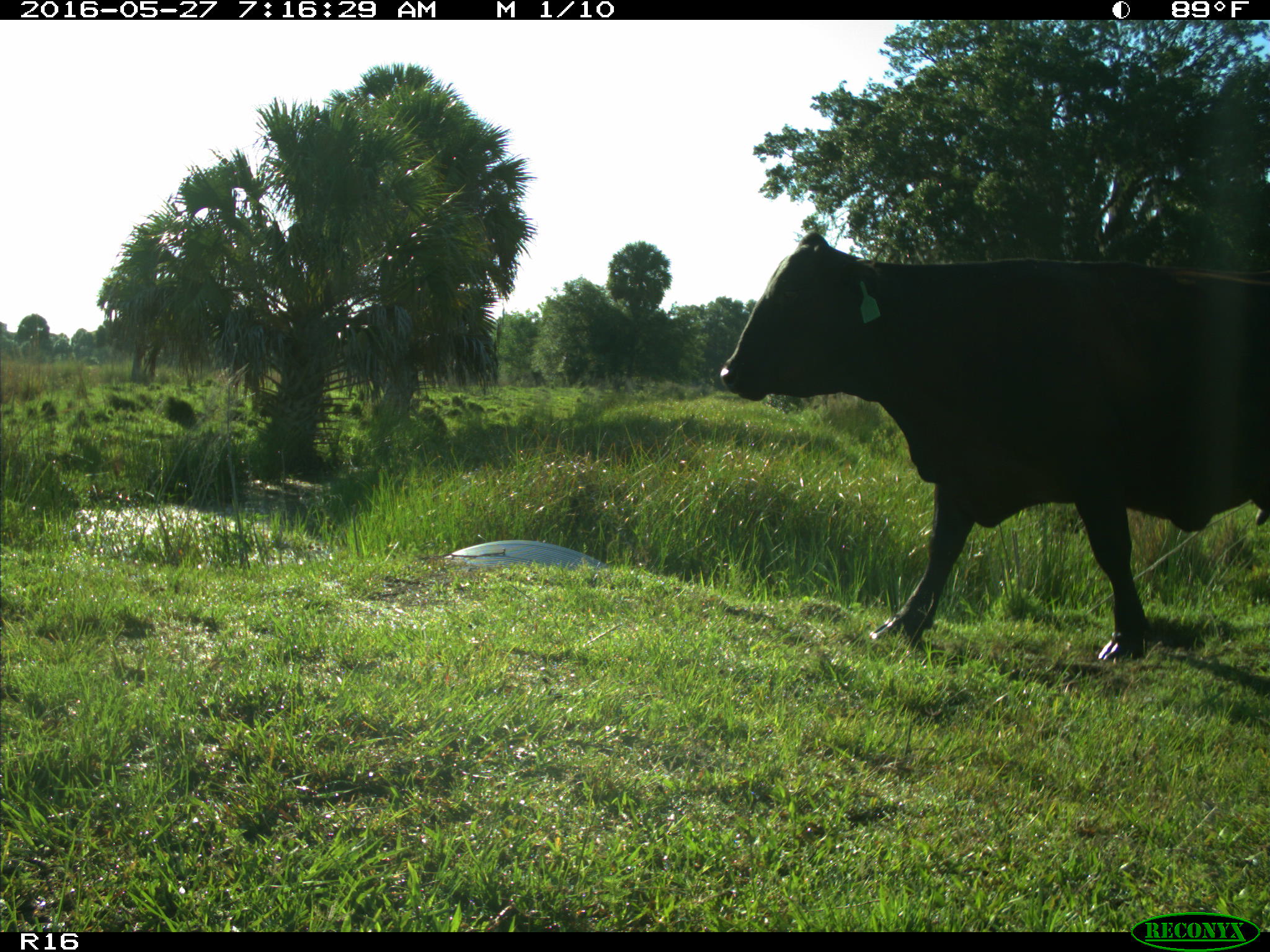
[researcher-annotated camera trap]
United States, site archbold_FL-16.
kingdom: Animalia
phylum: Chordata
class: Mammalia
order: Artiodactyla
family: Bovidae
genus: Bos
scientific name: Bos taurus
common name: domestic cow